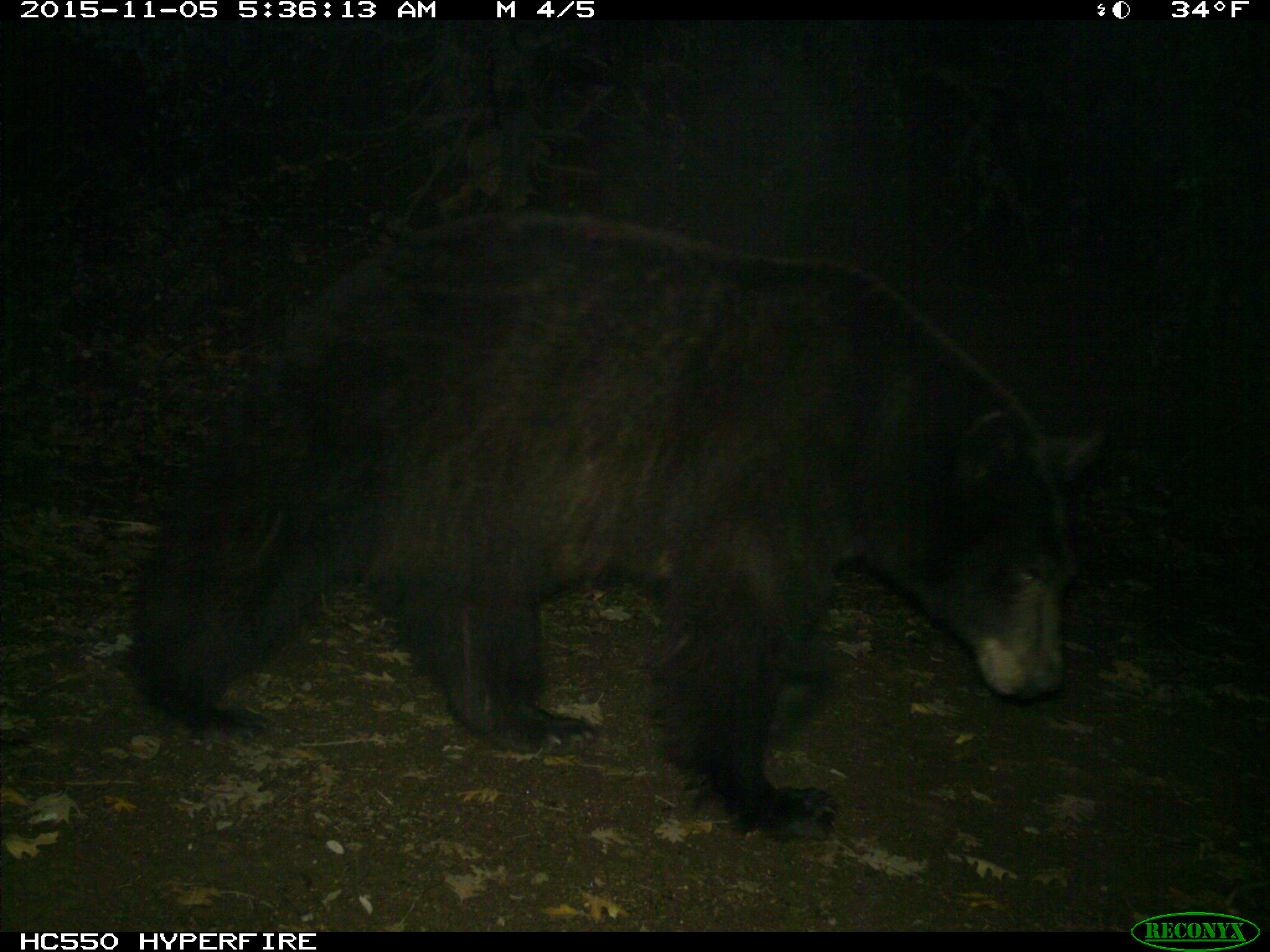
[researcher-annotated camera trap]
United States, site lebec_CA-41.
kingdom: Animalia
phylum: Chordata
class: Mammalia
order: Carnivora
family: Ursidae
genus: Ursus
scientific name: Ursus americanus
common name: american black bear